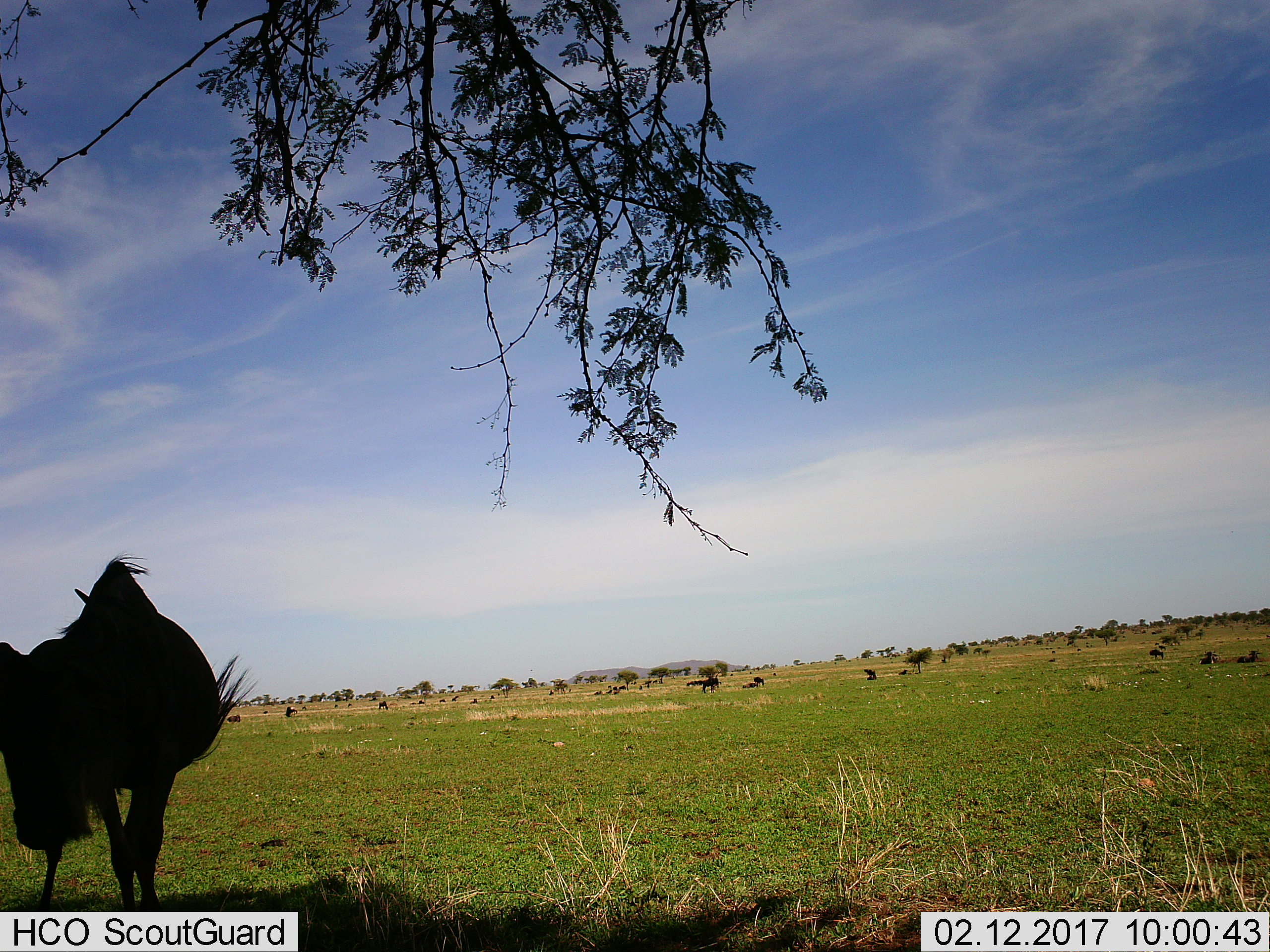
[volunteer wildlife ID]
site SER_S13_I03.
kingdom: Animalia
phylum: Chordata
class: Mammalia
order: Artiodactyla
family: Bovidae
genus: Connochaetes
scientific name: Connochaetes taurinus taurinus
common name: blue wildebeest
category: wildebeestblue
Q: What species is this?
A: Wildebeestblue (blue wildebeest) (Connochaetes taurinus taurinus).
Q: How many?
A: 11-50.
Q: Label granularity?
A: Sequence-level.